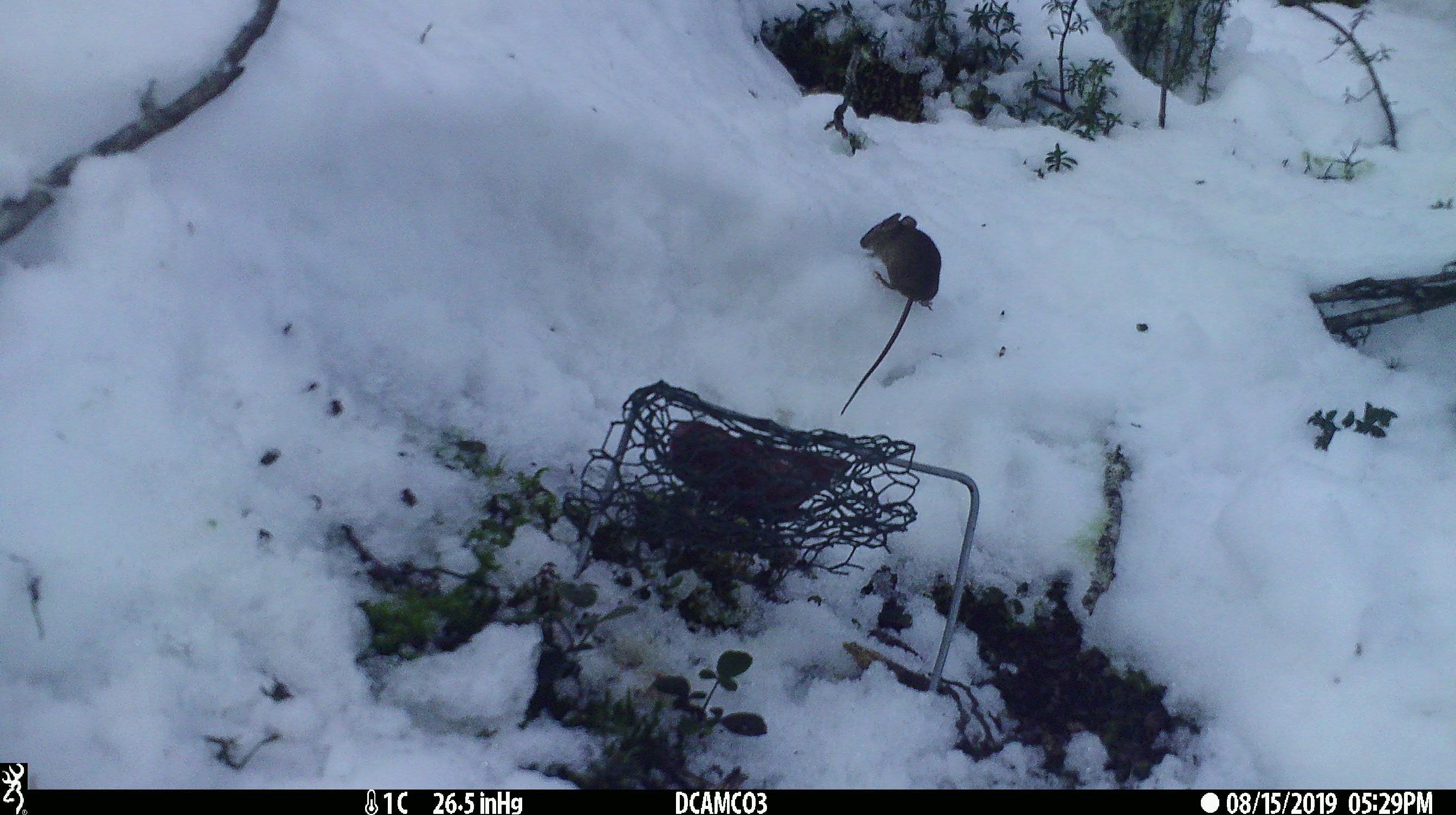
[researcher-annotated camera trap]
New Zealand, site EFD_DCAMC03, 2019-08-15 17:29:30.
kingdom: Animalia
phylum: Chordata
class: Mammalia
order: Rodentia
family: Muridae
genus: Mus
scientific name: Mus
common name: mouse